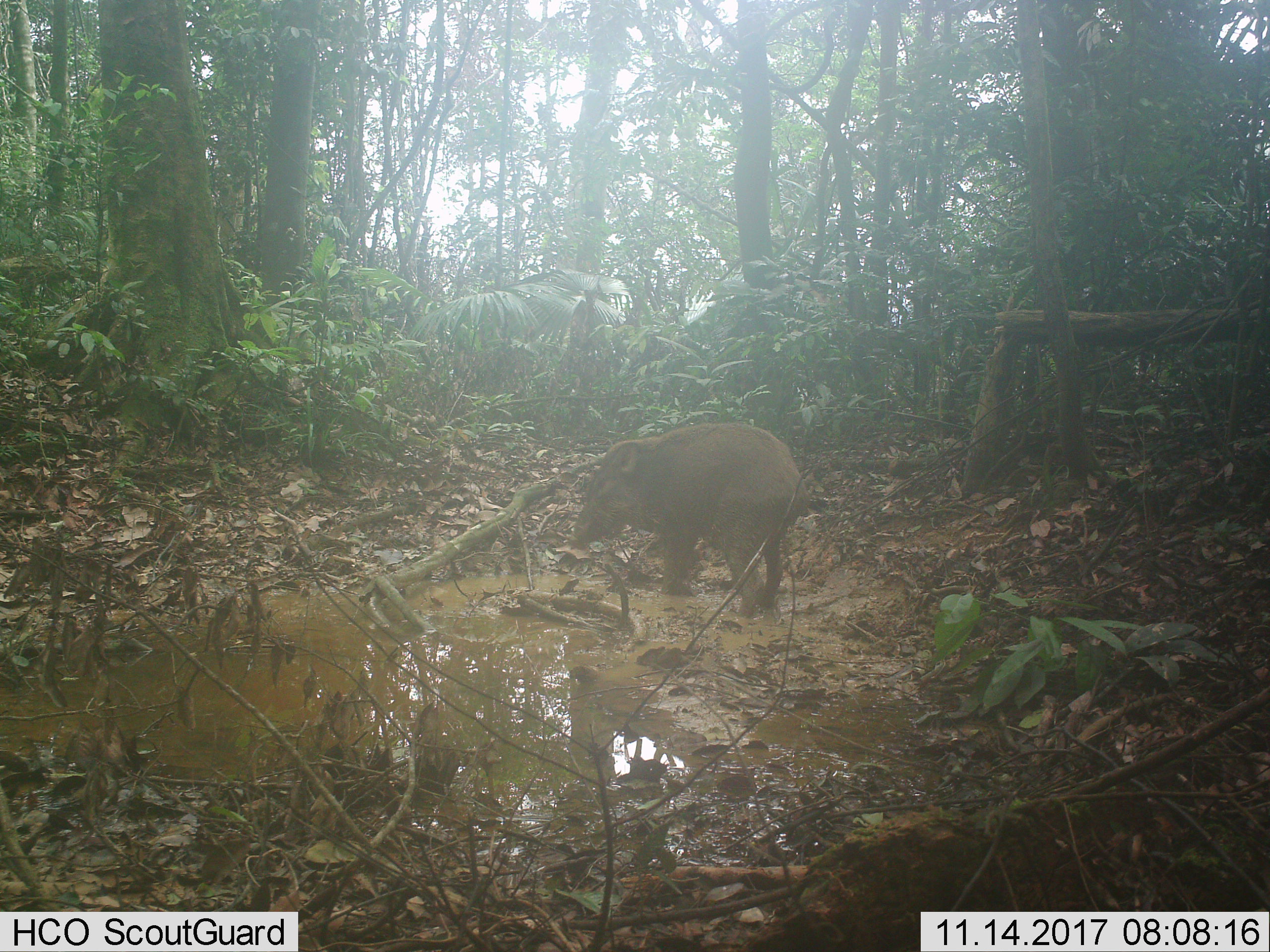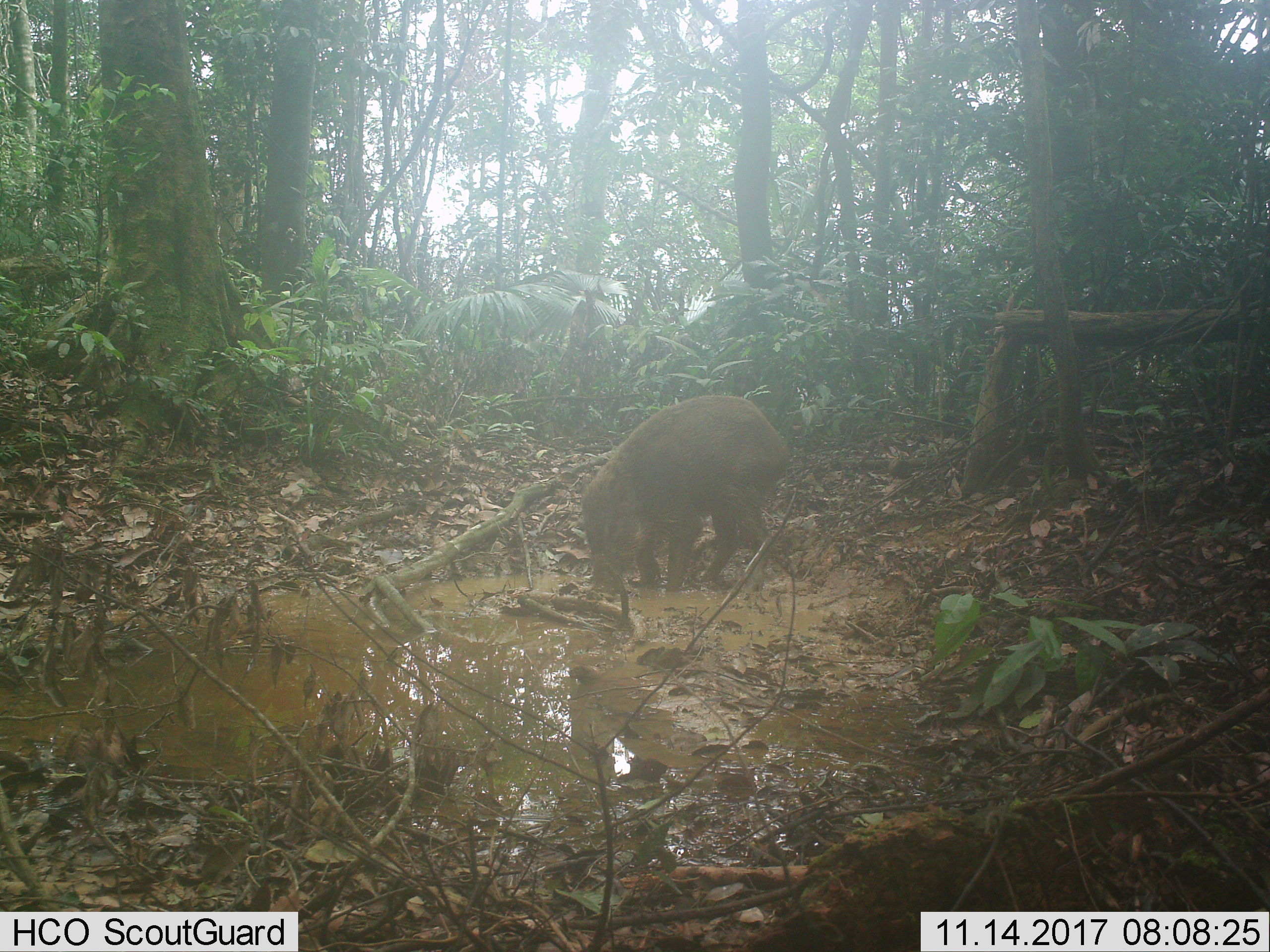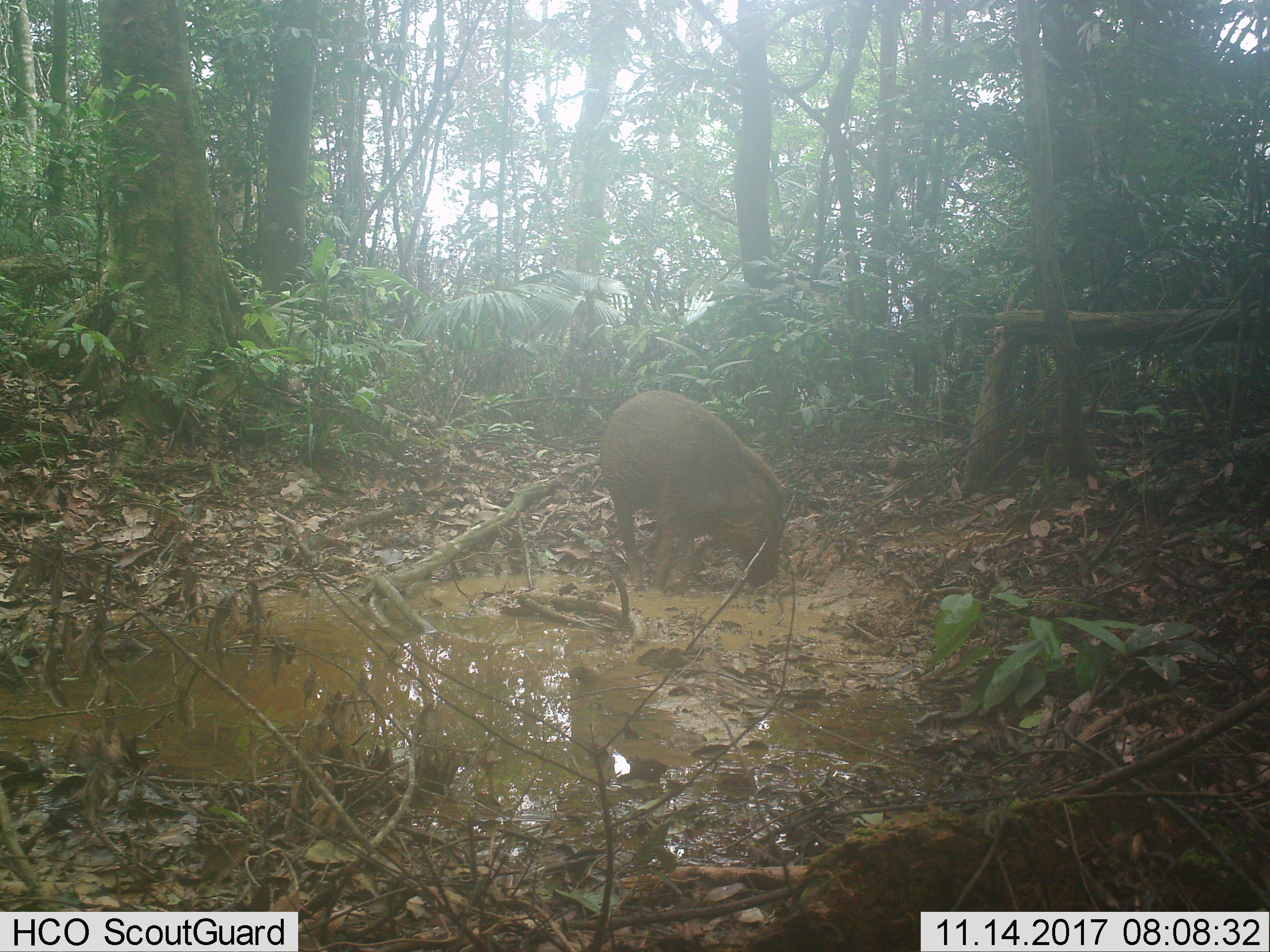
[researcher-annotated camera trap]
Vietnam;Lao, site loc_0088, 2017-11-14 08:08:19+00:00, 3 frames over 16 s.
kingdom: Animalia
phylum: Chordata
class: Mammalia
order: Artiodactyla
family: Suidae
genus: Sus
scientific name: Sus scrofa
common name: eurasian wild pig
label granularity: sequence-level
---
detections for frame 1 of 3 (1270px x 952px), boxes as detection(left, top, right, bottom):
eurasian wild pig: detection(567, 421, 811, 618)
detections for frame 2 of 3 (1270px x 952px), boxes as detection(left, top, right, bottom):
eurasian wild pig: detection(578, 393, 793, 595)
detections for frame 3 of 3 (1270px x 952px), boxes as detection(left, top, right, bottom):
eurasian wild pig: detection(600, 388, 795, 595)